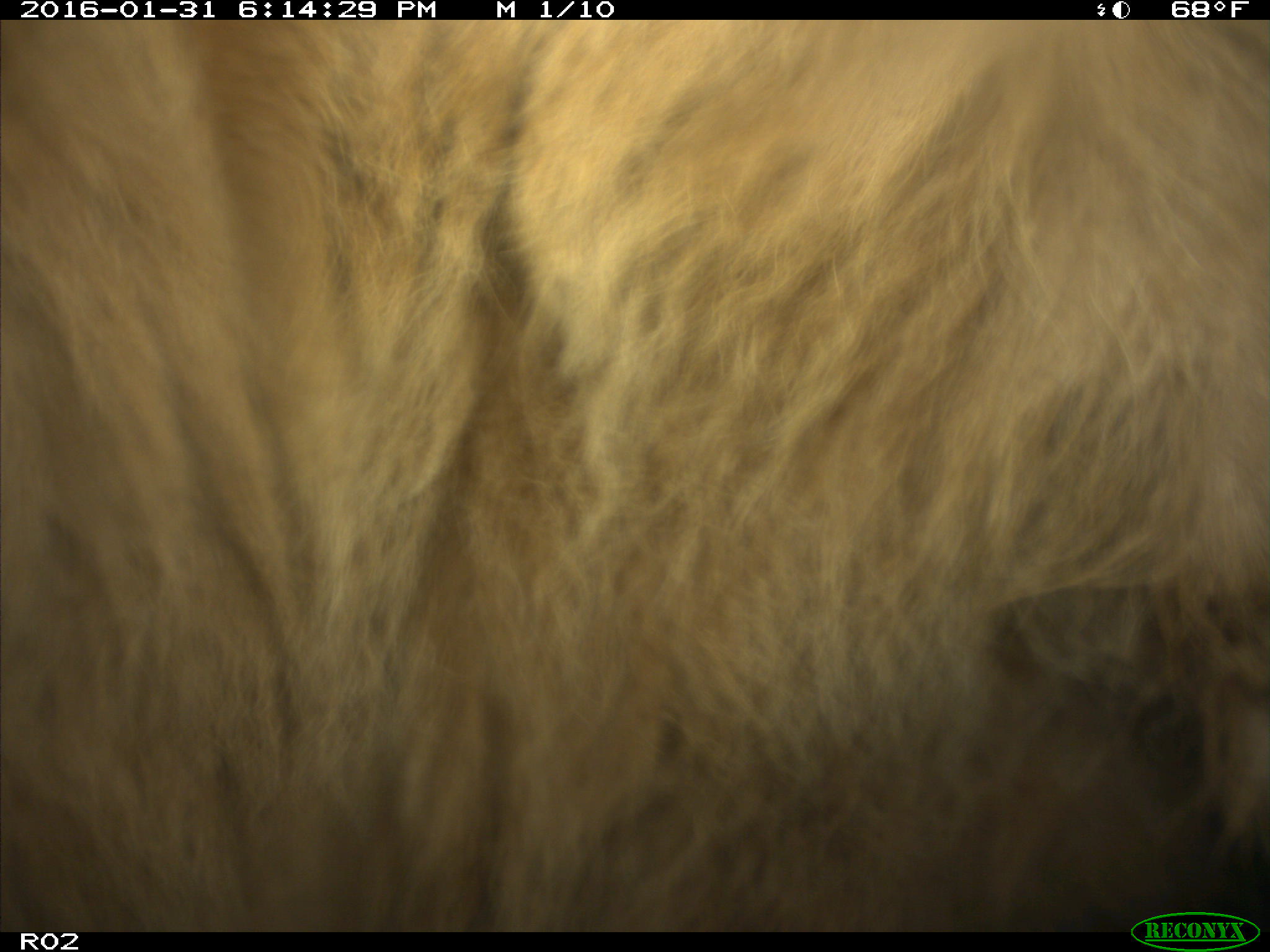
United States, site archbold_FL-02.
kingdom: Animalia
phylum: Chordata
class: Mammalia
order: Artiodactyla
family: Bovidae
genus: Bos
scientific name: Bos taurus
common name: domestic cow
Bos taurus (domestic cow).